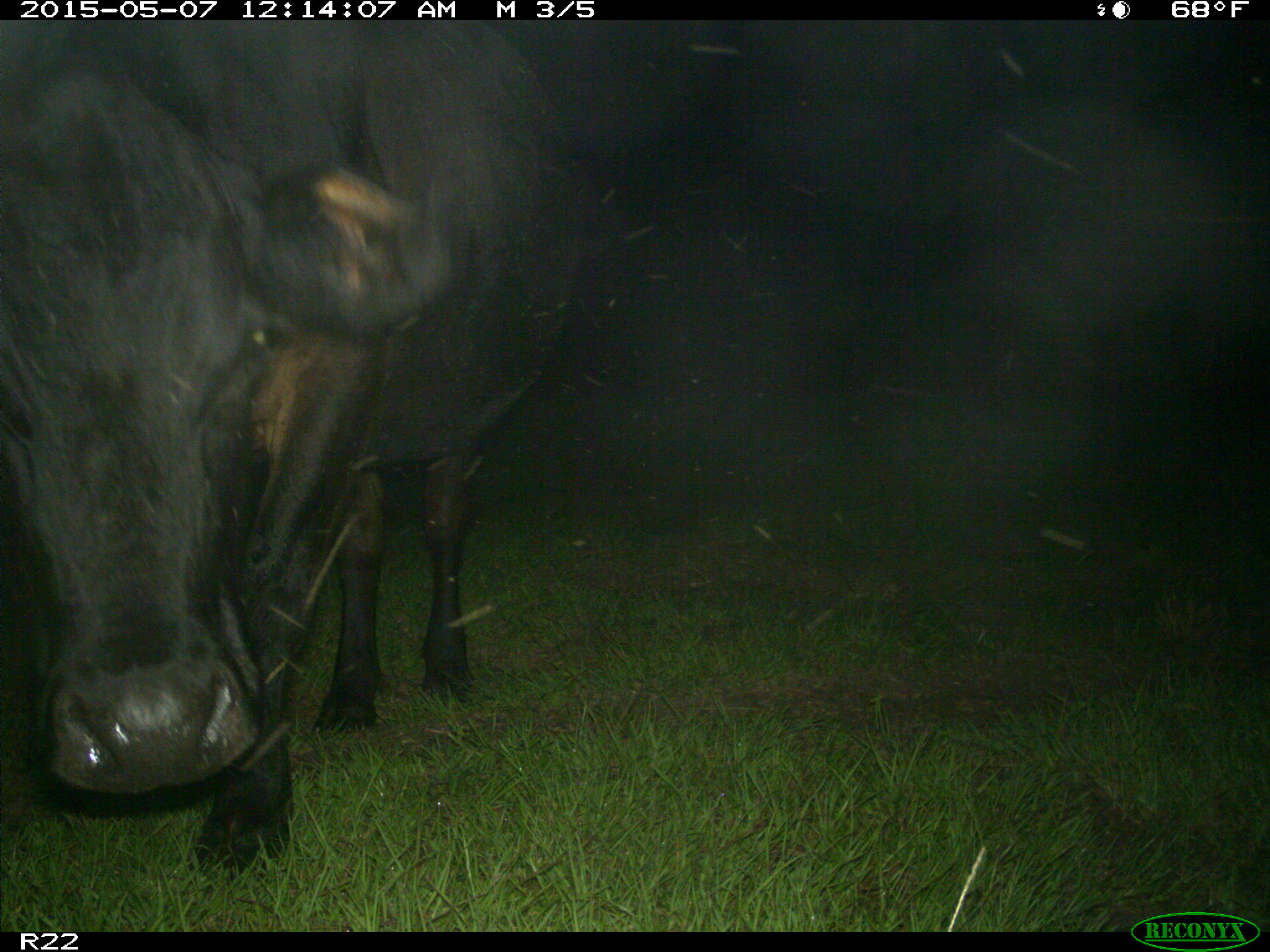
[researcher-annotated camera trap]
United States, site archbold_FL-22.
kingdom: Animalia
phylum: Chordata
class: Mammalia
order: Artiodactyla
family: Bovidae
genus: Bos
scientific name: Bos taurus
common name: domestic cow